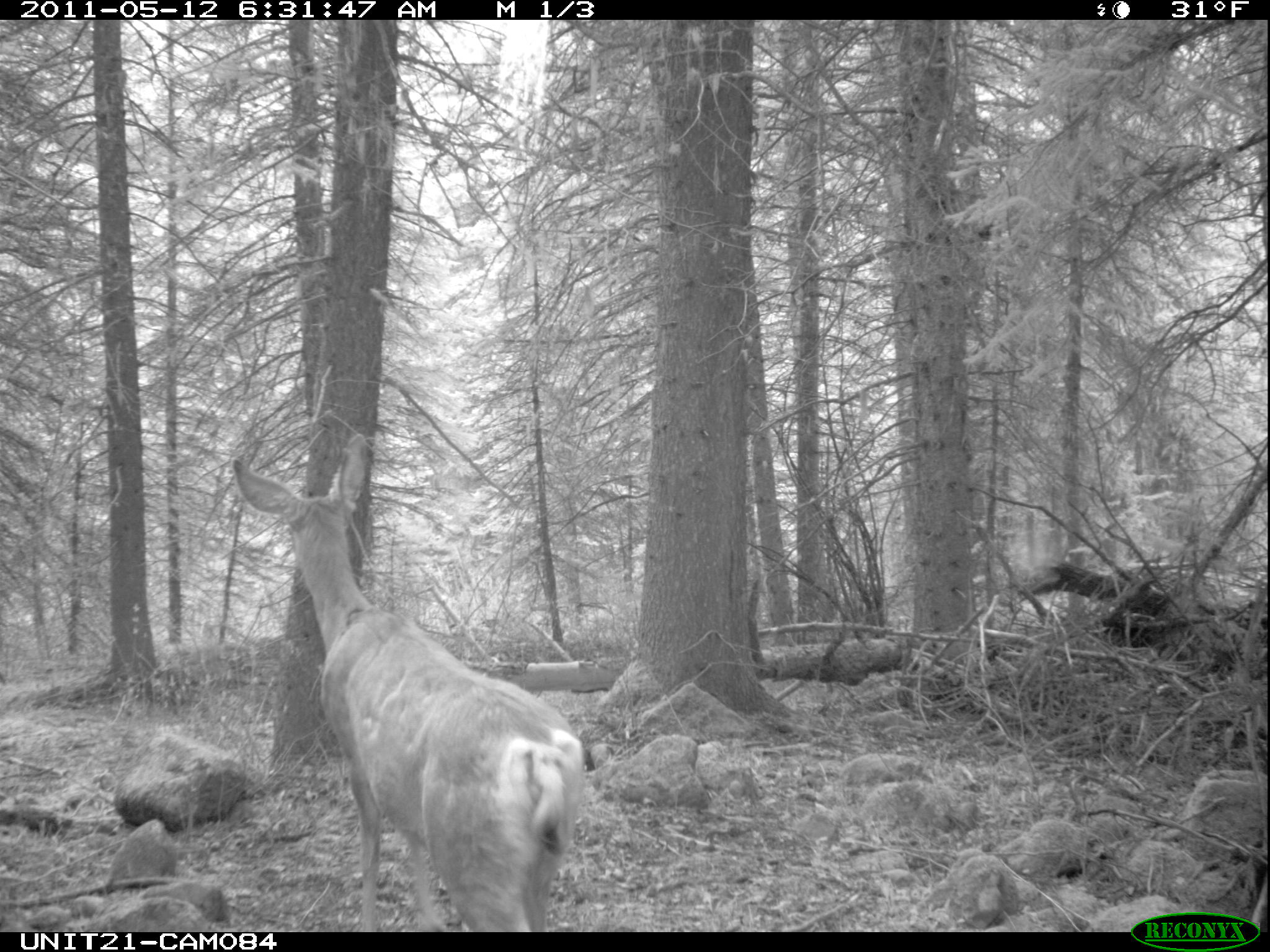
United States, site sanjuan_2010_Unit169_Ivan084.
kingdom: Animalia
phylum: Chordata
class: Mammalia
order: Artiodactyla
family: Cervidae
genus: Odocoileus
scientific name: Odocoileus hemionus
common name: mule deer